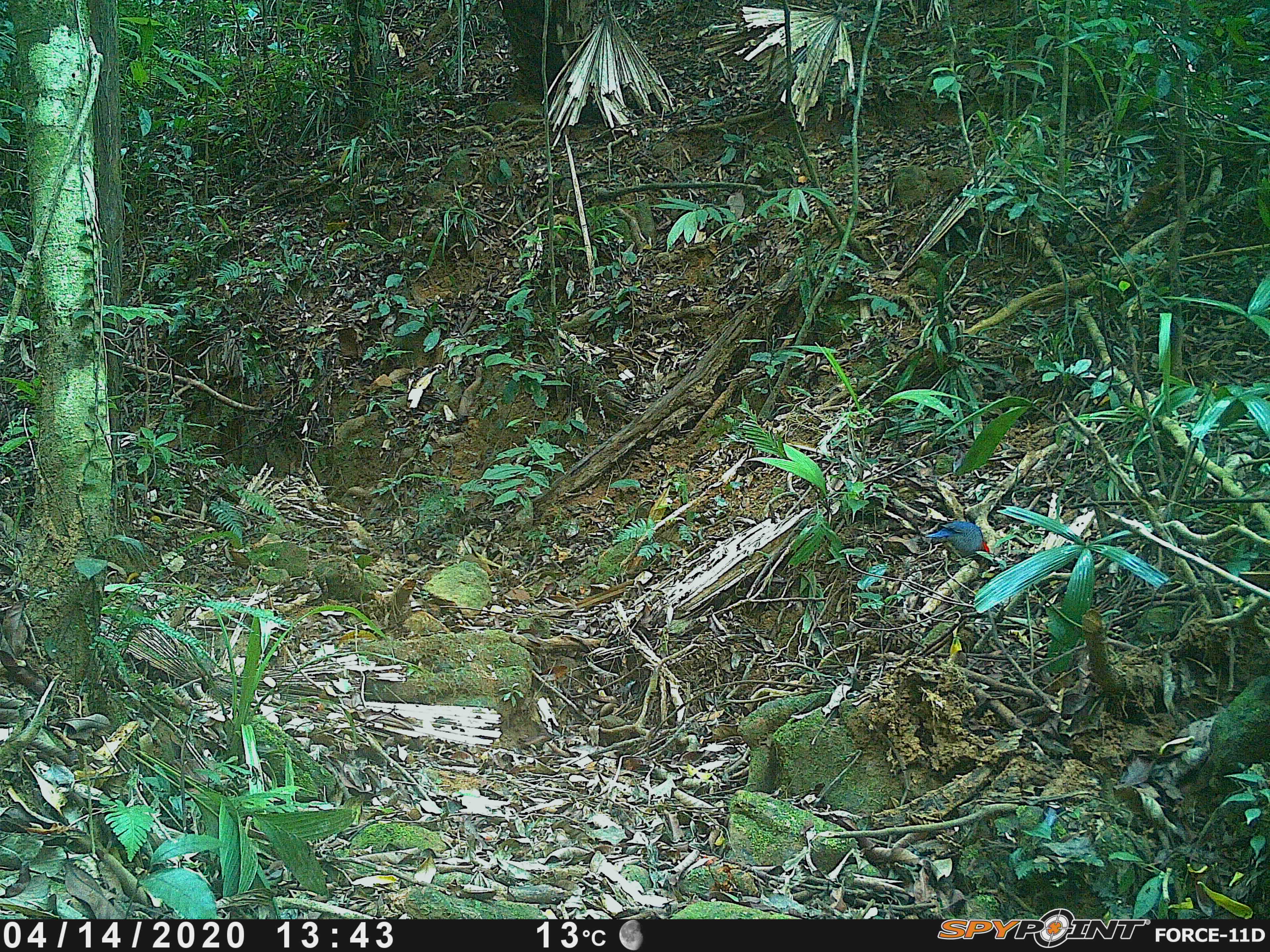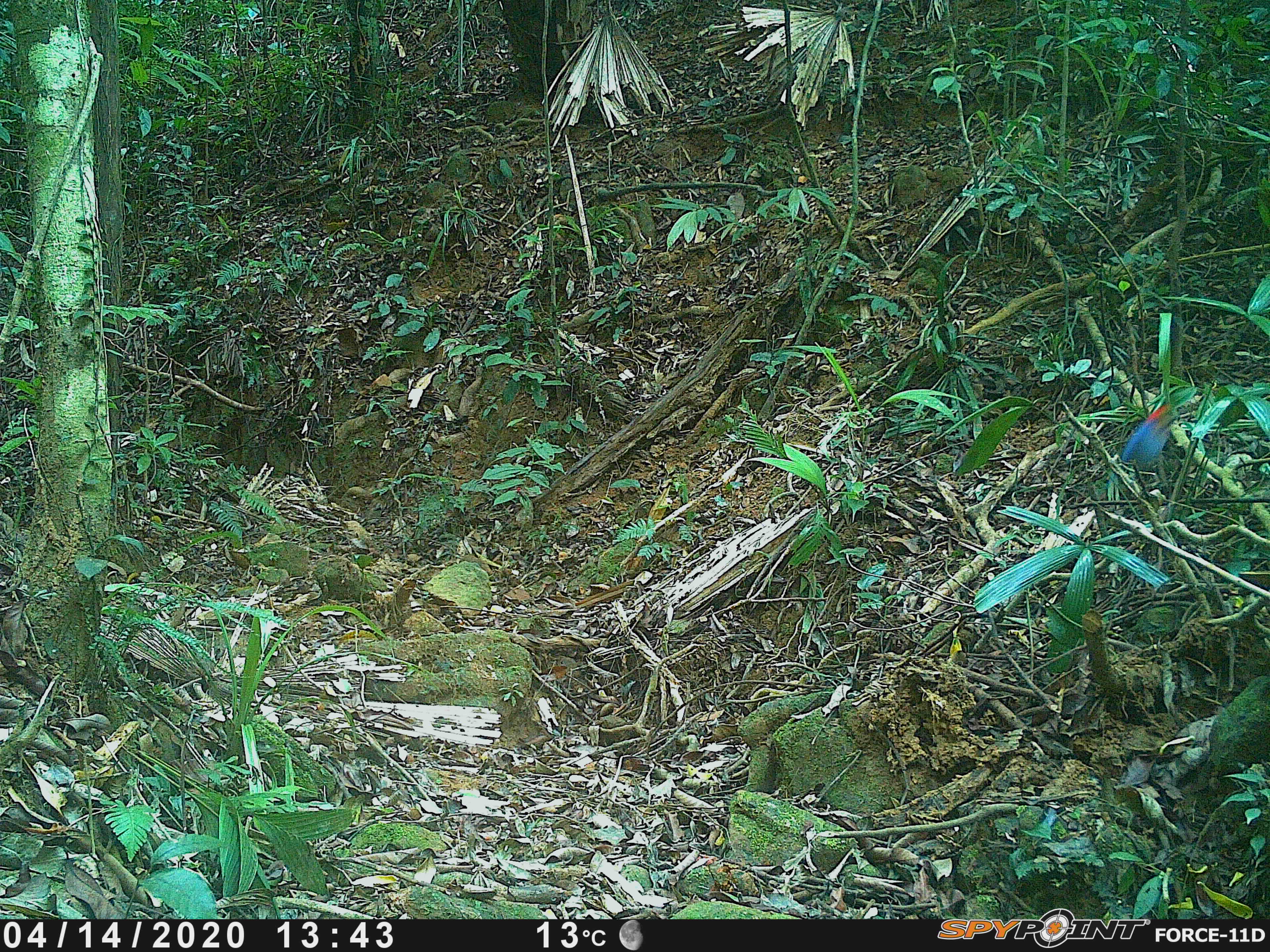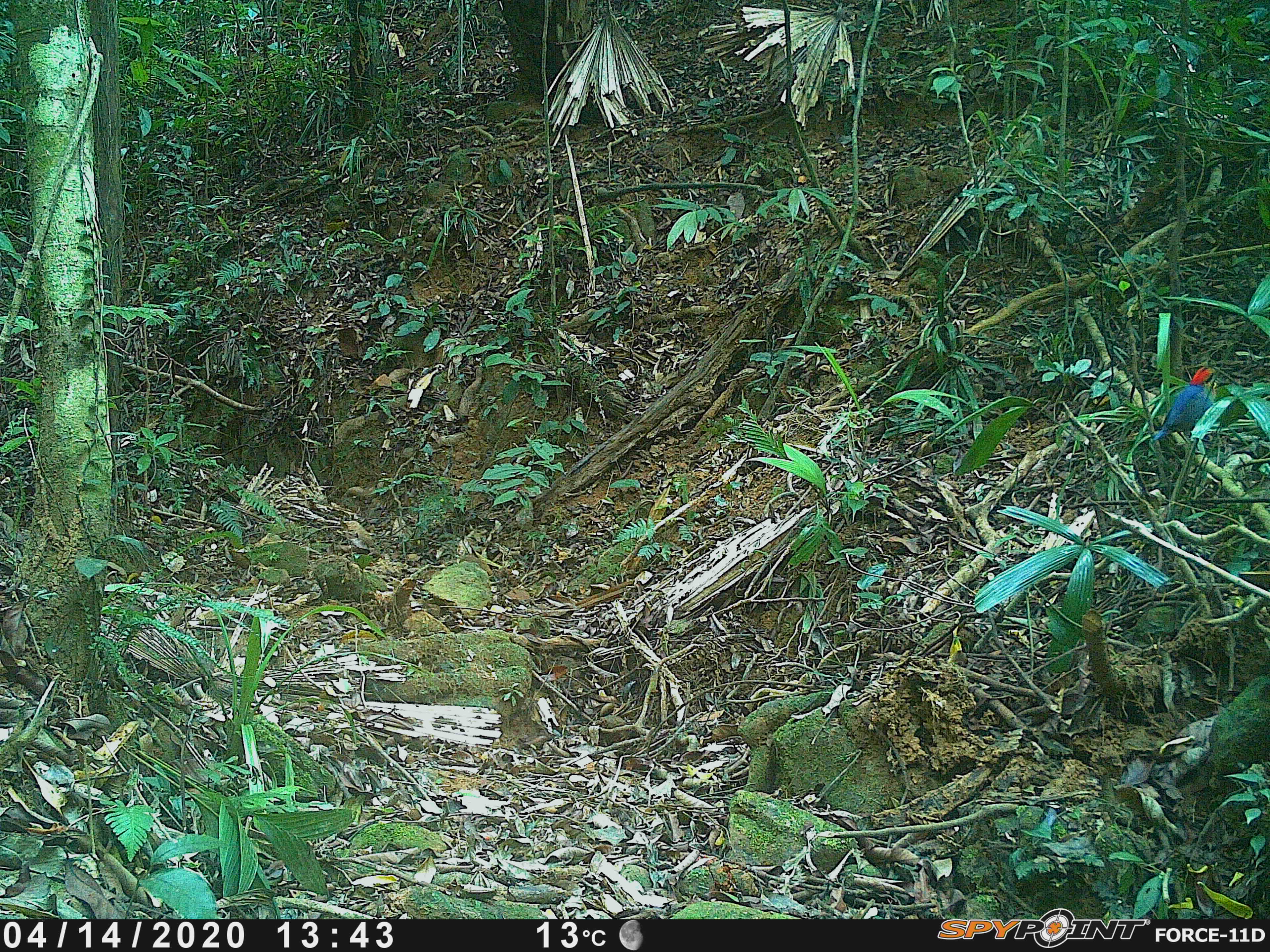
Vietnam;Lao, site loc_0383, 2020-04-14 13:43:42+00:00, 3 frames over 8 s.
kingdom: Animalia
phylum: Chordata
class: Aves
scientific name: Aves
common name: bird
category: unidentified bird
Unidentified bird (bird) (Aves). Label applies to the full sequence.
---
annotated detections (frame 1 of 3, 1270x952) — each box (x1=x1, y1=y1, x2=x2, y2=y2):
unidentified bird: (x1=925, y1=521, x2=990, y2=557)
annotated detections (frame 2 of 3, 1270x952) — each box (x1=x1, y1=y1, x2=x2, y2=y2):
unidentified bird: (x1=1106, y1=403, x2=1174, y2=486)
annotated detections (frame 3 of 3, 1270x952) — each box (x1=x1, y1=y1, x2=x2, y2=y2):
unidentified bird: (x1=1152, y1=366, x2=1224, y2=441)